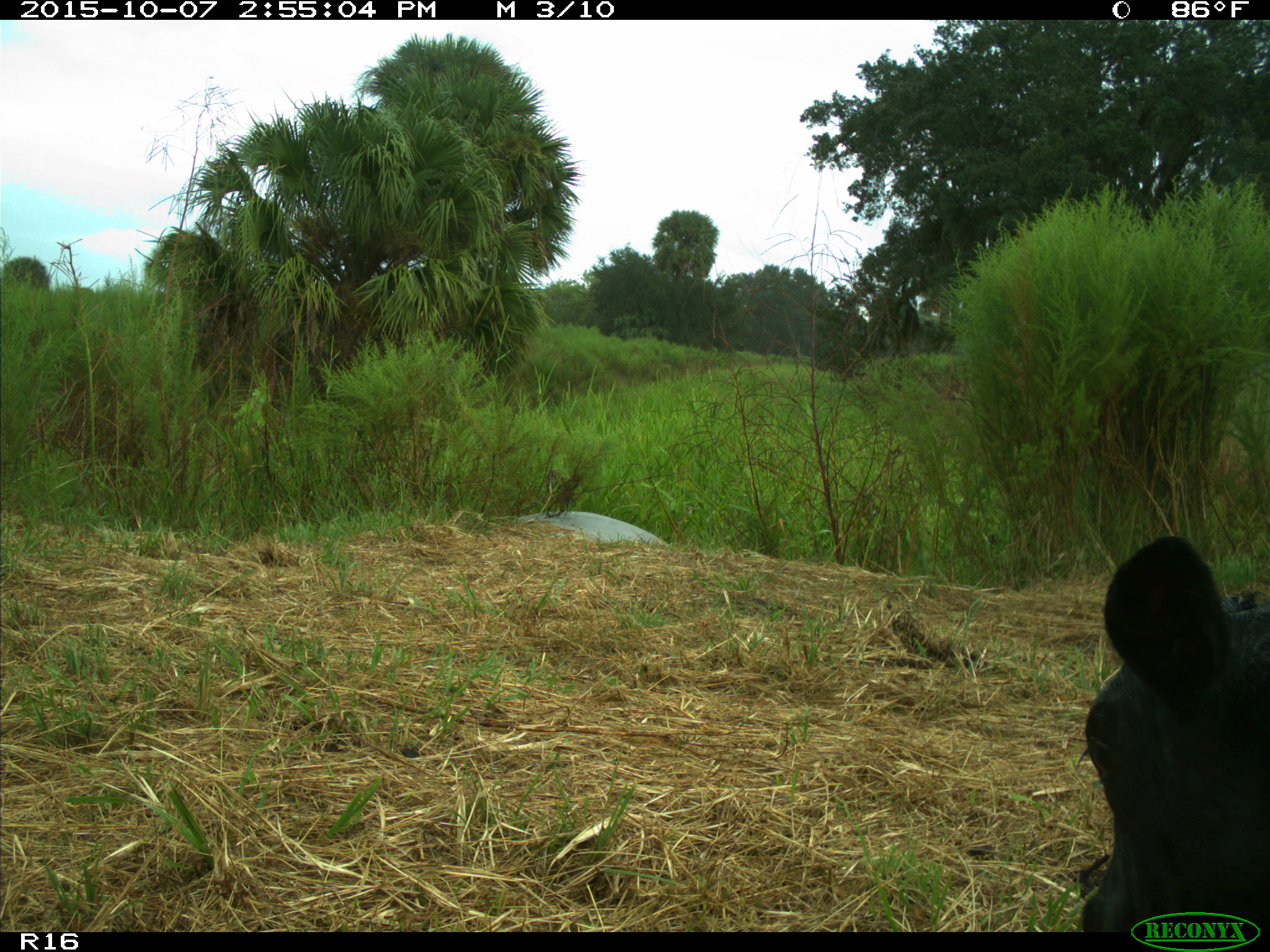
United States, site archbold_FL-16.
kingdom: Animalia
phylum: Chordata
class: Mammalia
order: Artiodactyla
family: Bovidae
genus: Bos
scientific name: Bos taurus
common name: domestic cow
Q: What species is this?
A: Bos taurus (domestic cow).